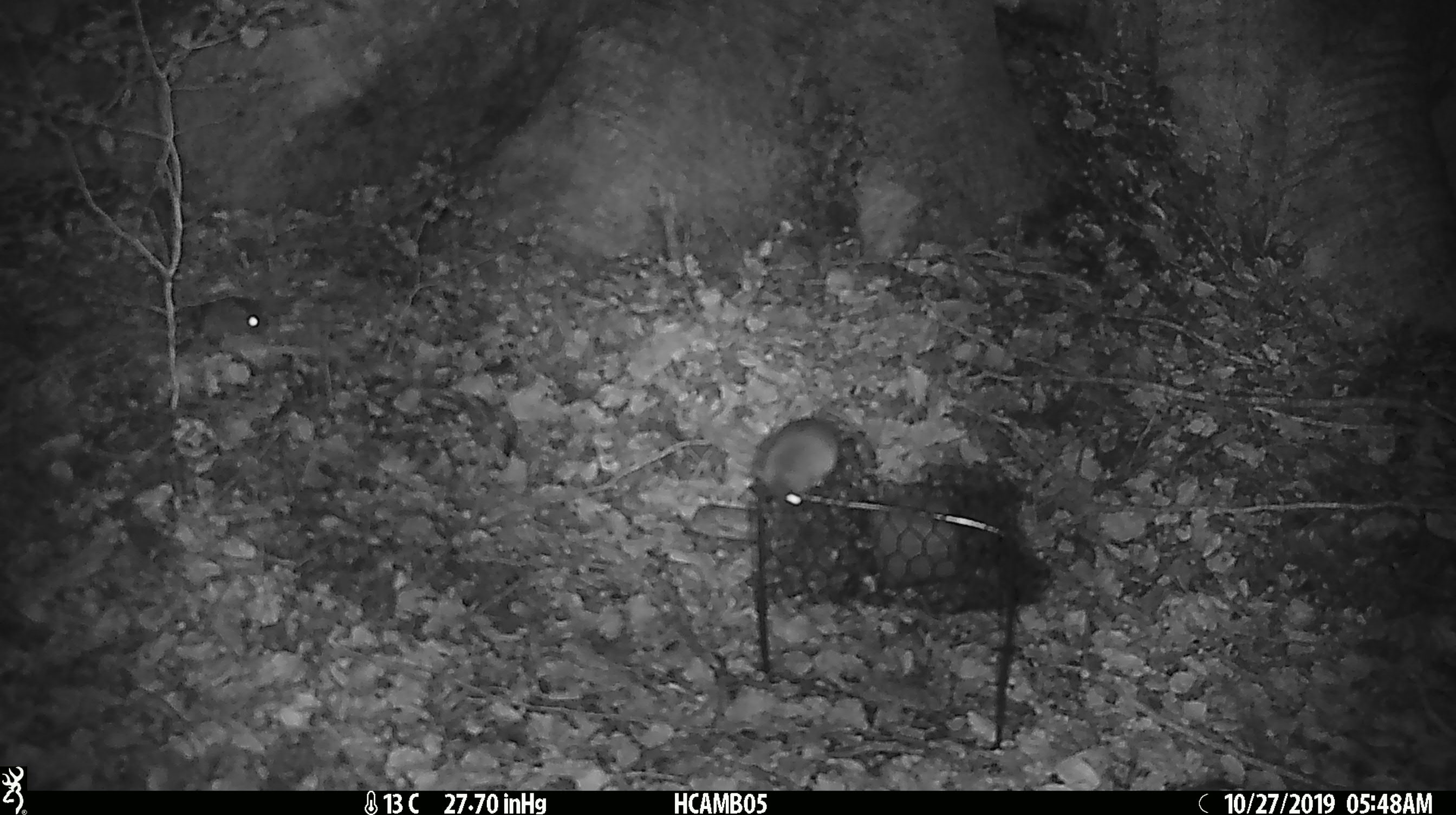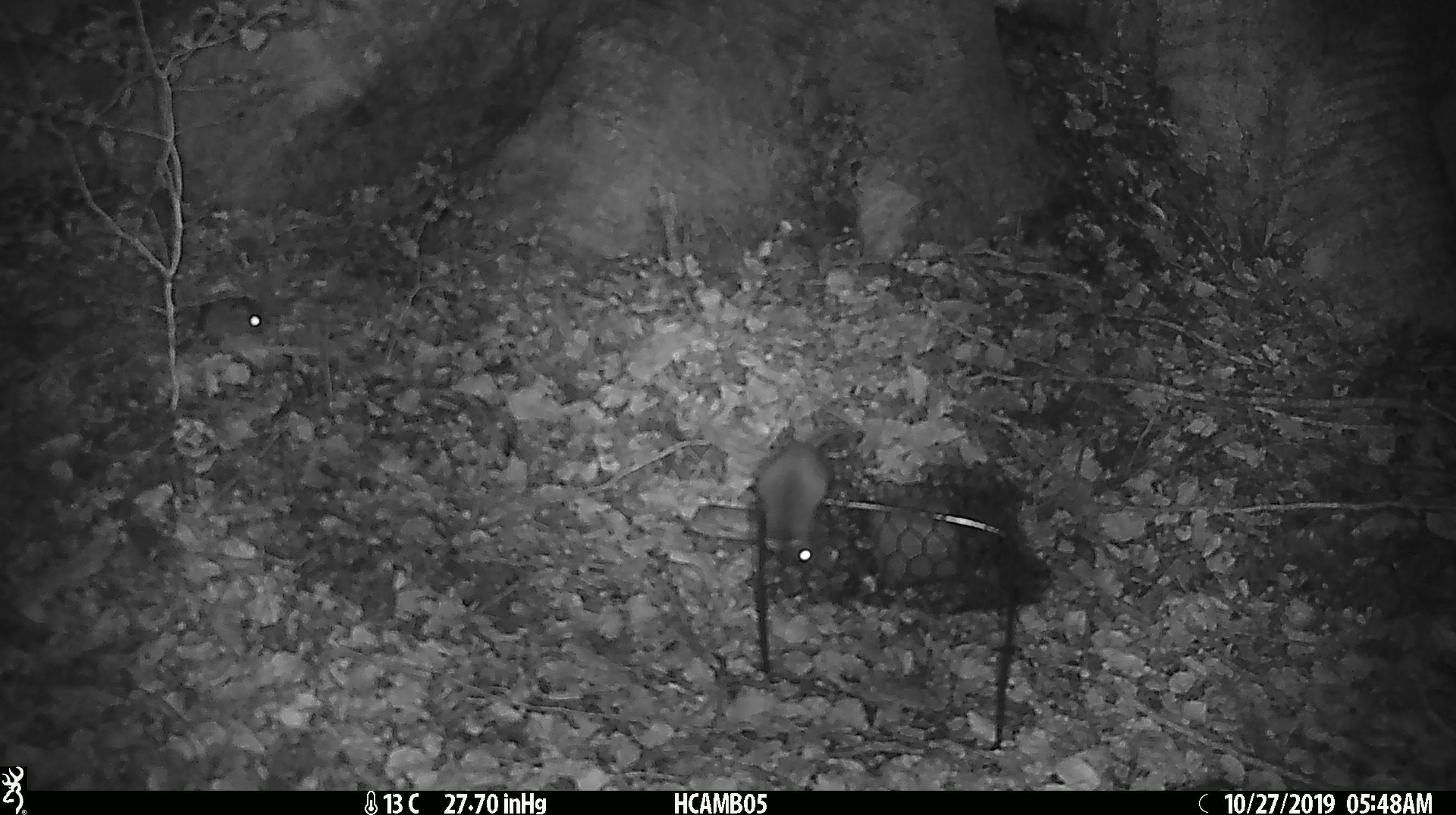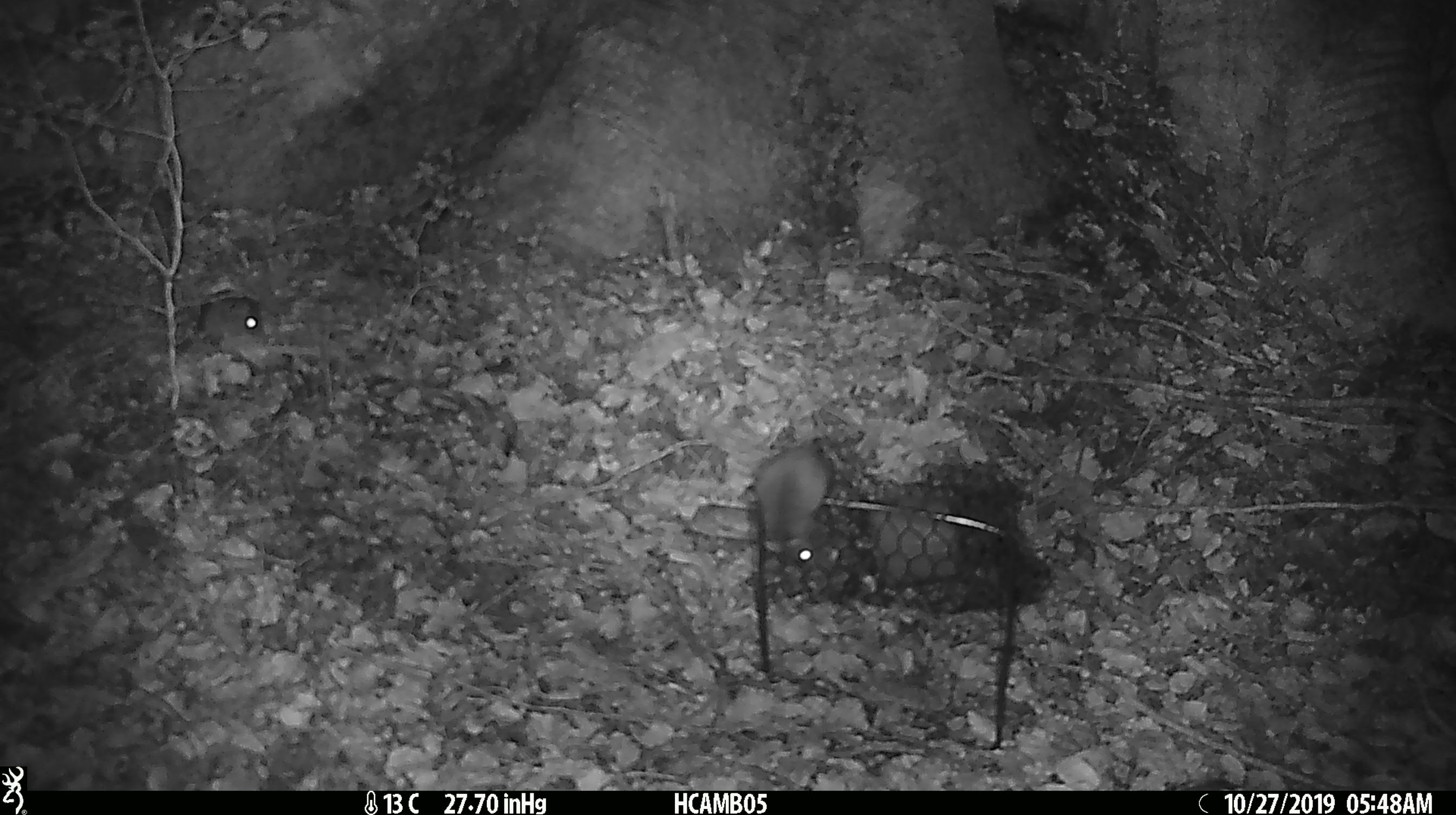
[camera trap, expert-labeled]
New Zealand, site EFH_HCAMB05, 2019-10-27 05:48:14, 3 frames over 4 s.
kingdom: Animalia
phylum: Chordata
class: Mammalia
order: Rodentia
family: Muridae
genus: Mus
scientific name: Mus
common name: mouse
Mouse (Mus).